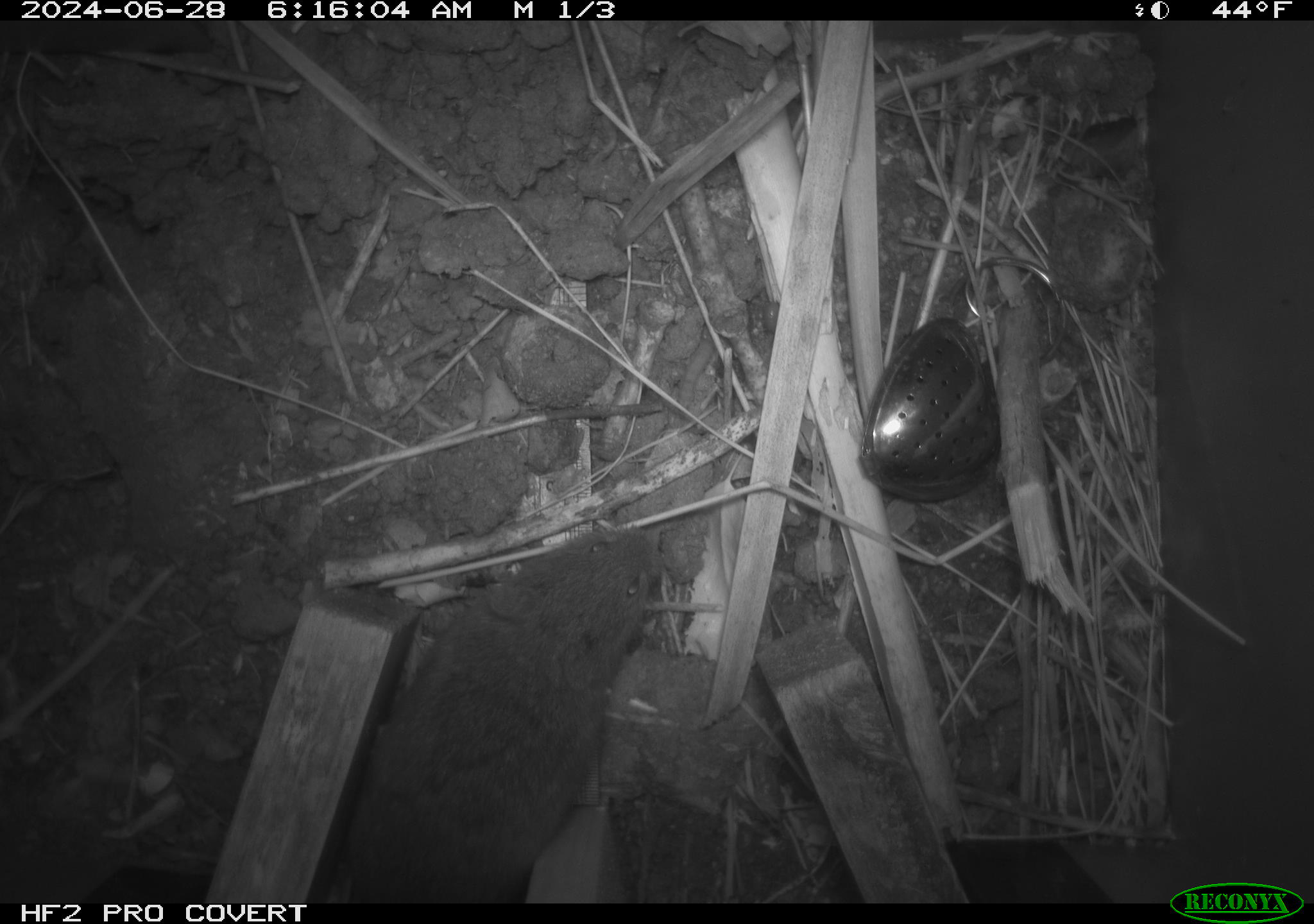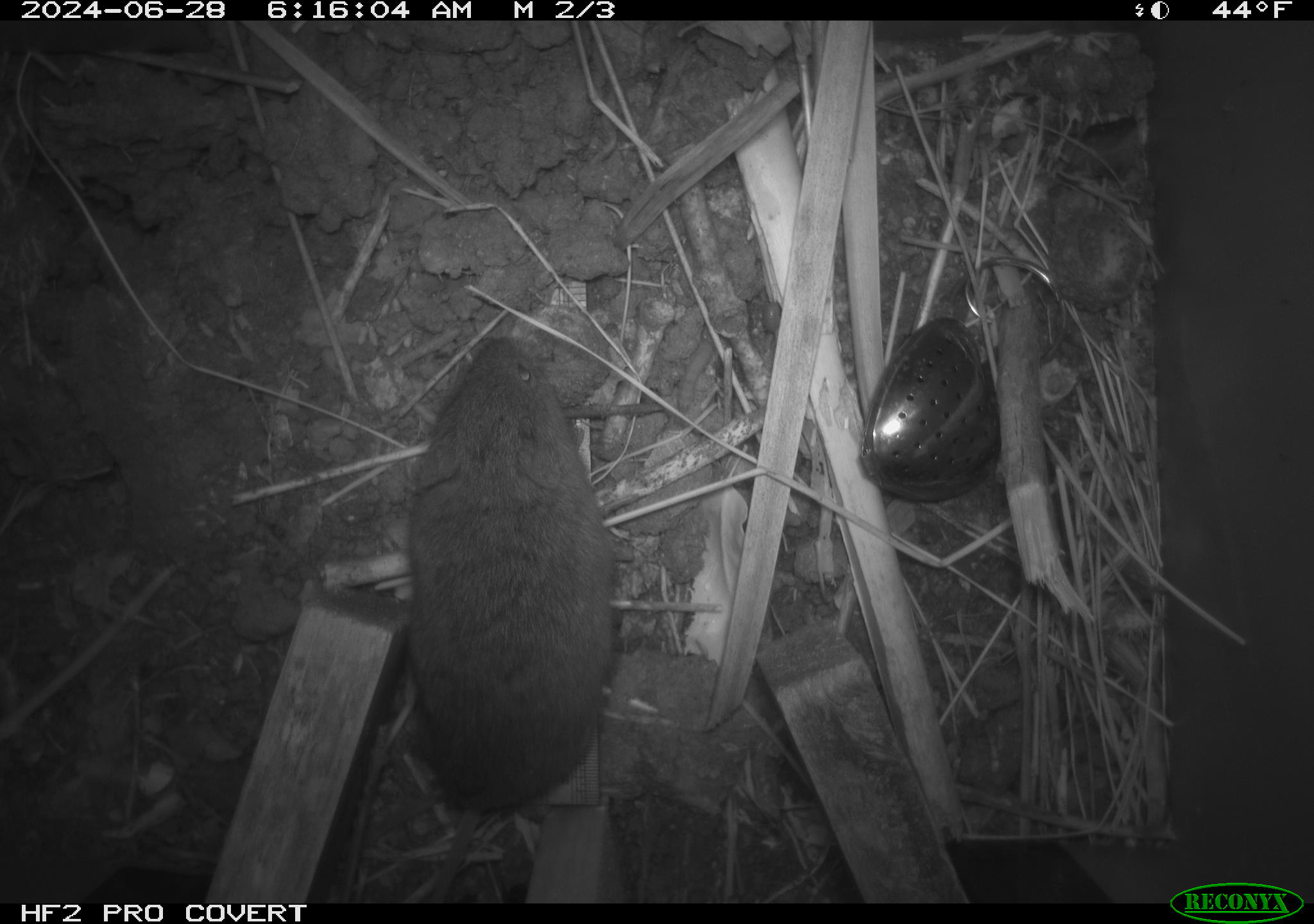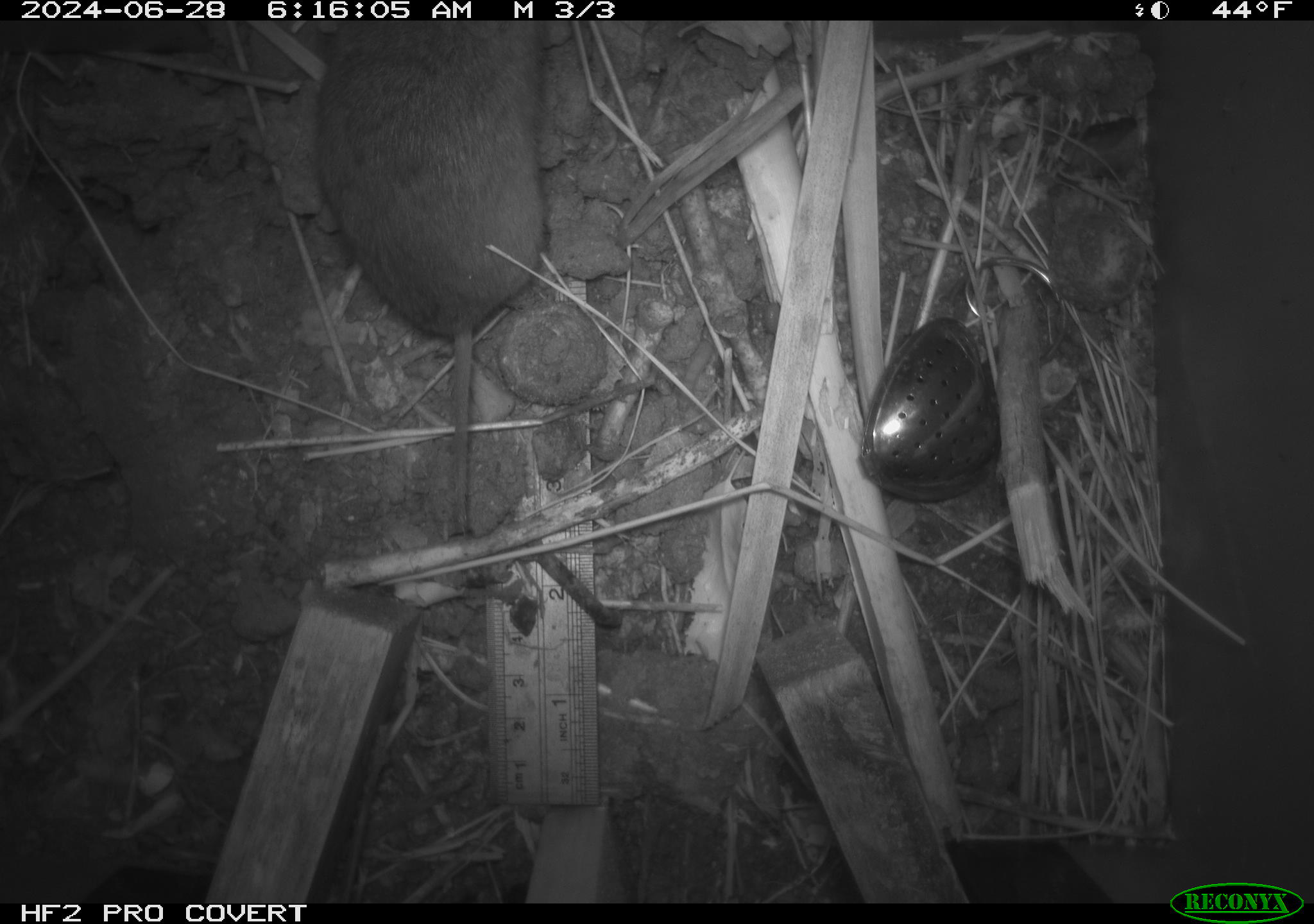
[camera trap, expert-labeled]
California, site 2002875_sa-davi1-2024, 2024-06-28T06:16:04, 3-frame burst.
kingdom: Animalia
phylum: Chordata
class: Mammalia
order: Rodentia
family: Cricetidae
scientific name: Arvicolinae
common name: voles, lemmings, and muskrats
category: arvicolinae subfamily